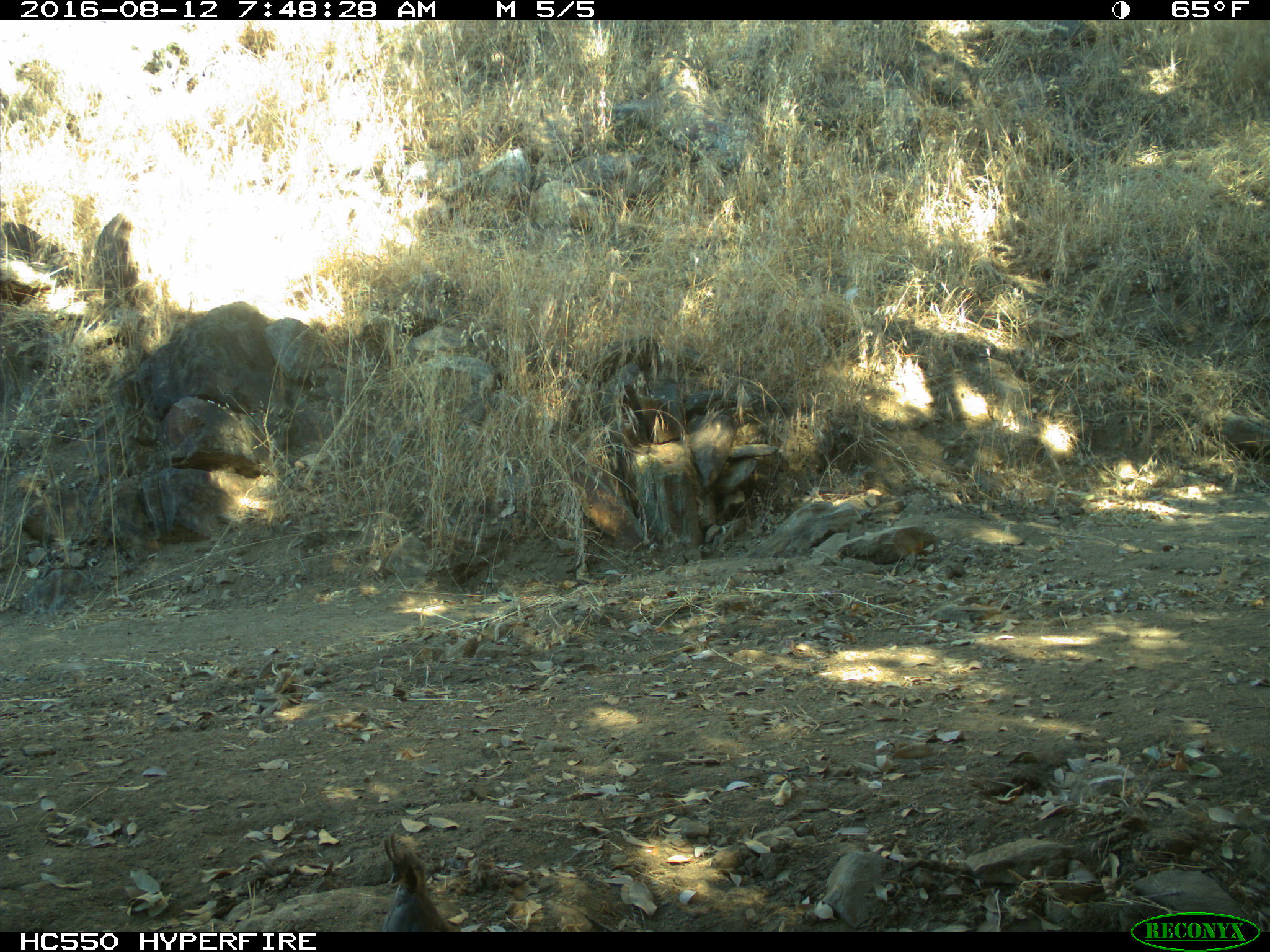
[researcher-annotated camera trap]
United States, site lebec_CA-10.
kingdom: Animalia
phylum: Chordata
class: Aves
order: Galliformes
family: Odontophoridae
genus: Callipepla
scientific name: Callipepla californica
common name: california quail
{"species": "Callipepla californica (california quail)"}